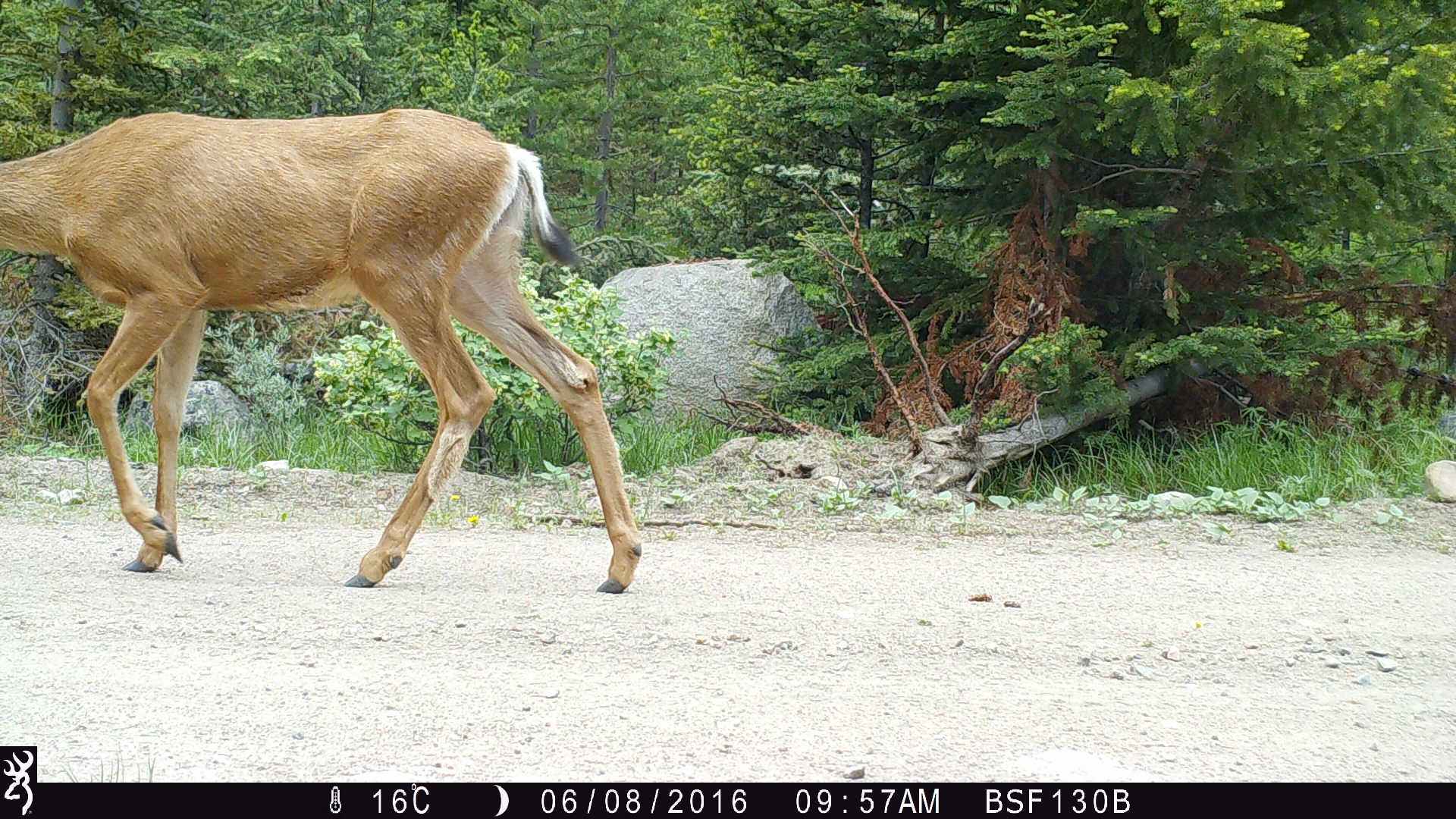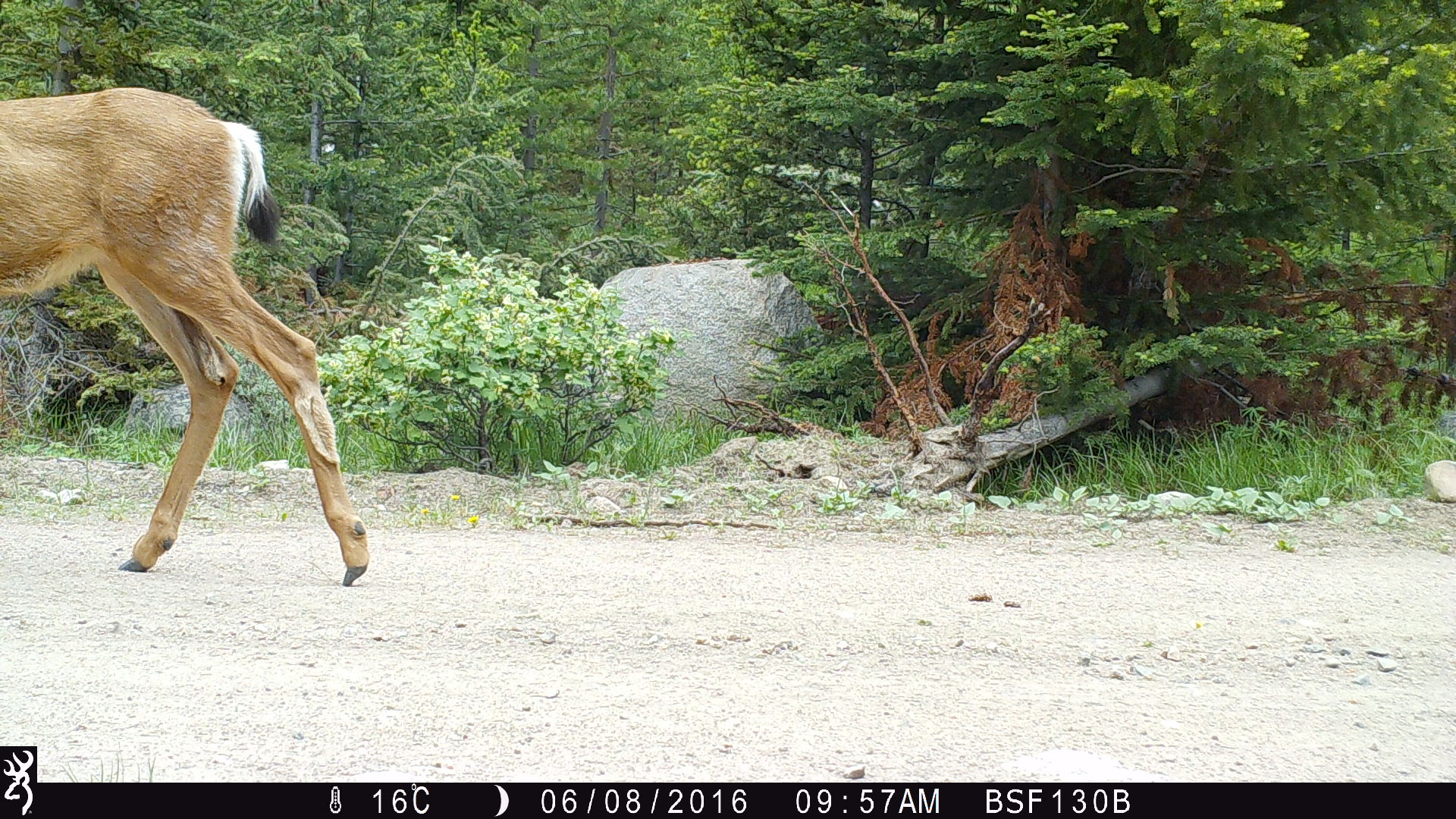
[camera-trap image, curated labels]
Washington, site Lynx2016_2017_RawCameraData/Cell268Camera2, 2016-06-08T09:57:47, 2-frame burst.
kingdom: Animalia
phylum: Chordata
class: Mammalia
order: Artiodactyla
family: Cervidae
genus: Odocoileus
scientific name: Odocoileus hemionus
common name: mule deer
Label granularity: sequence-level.